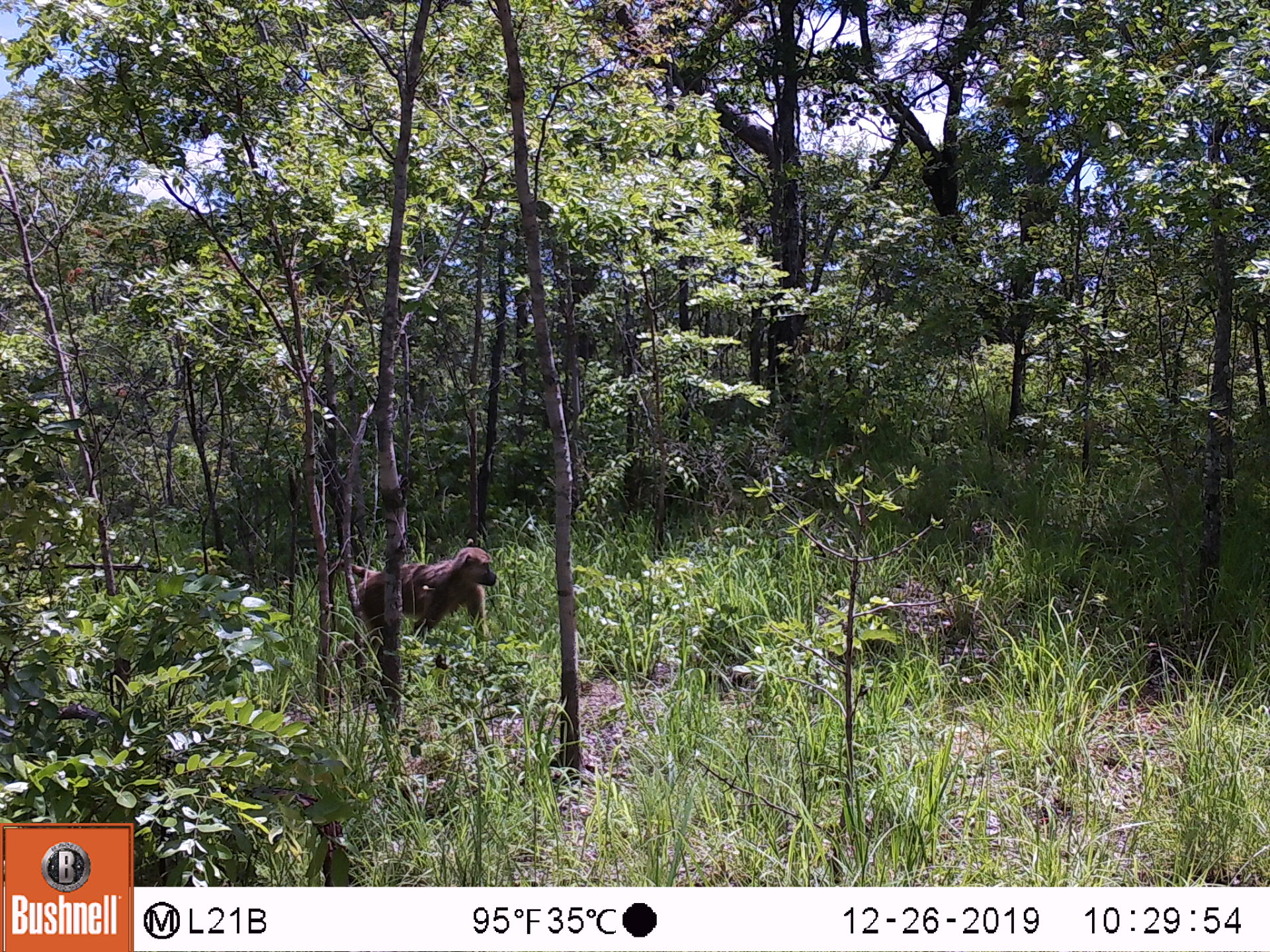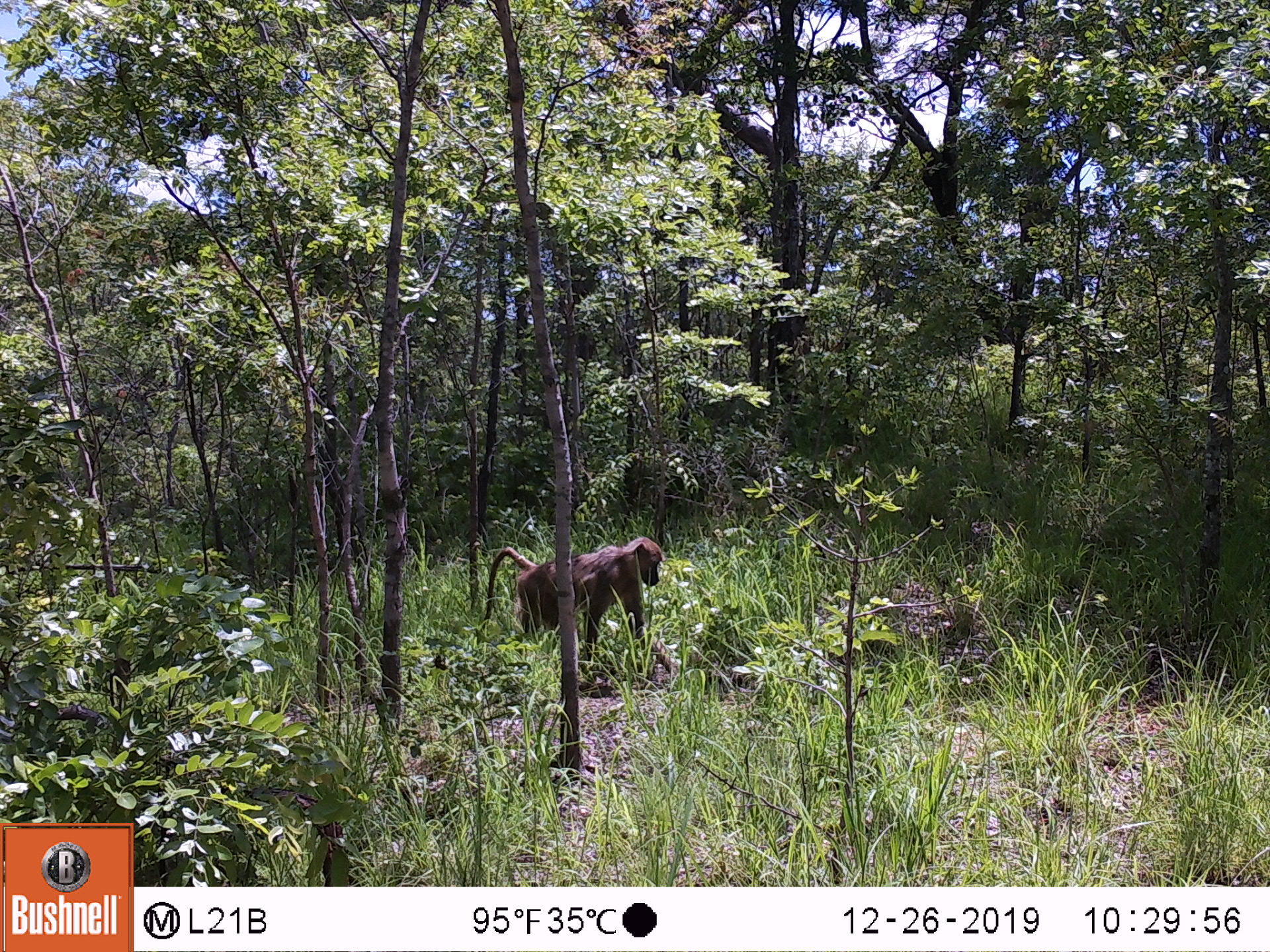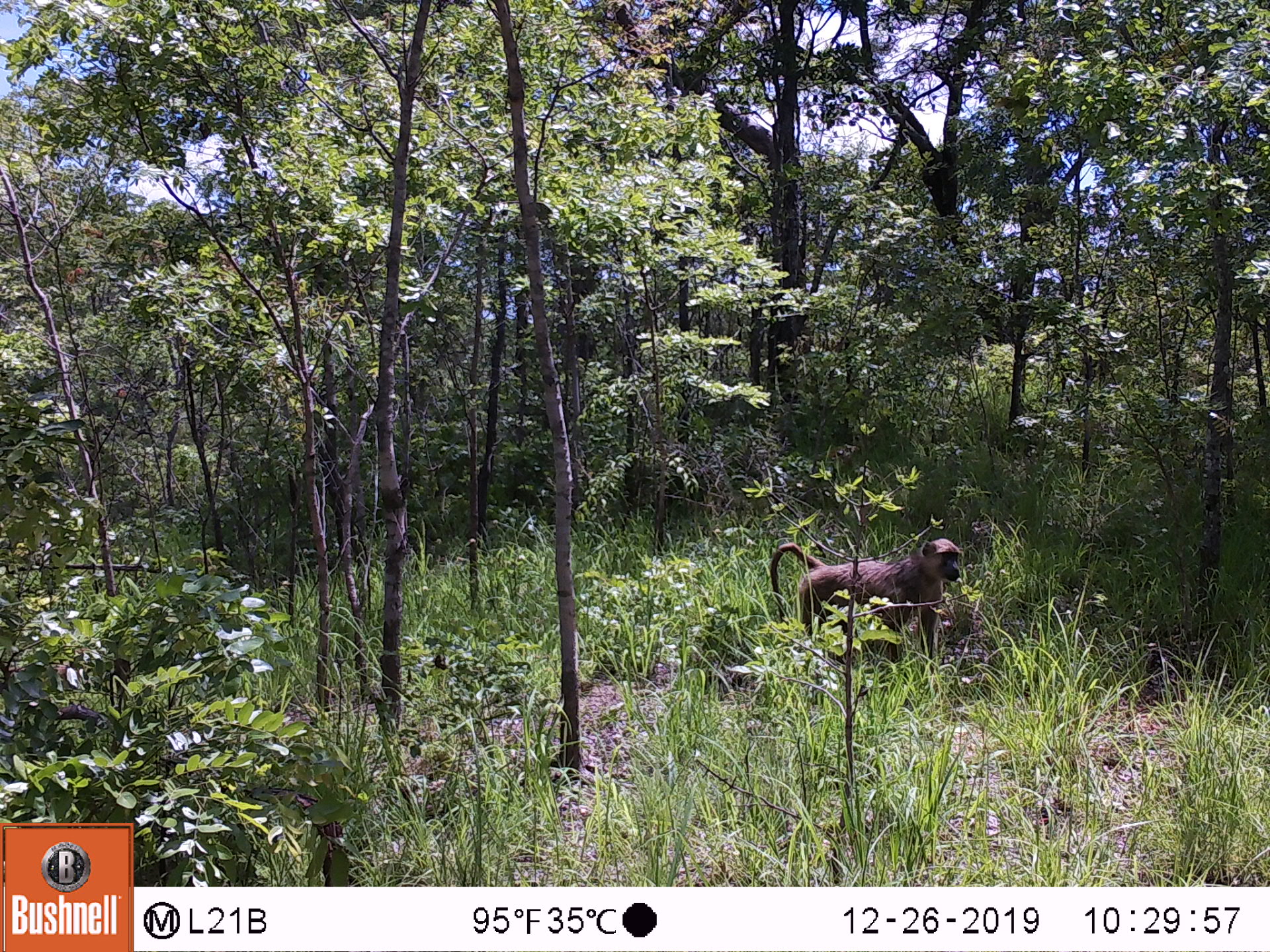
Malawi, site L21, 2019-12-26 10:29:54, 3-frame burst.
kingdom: Animalia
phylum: Chordata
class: Mammalia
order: Primates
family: Cercopithecidae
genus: Papio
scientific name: Papio cynocephalus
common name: yellow baboon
Yellow baboon (Papio cynocephalus), count 1.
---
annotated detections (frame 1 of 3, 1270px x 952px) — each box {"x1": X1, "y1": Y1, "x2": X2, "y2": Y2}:
yellow baboon: {"x1": 329, "y1": 543, "x2": 497, "y2": 671}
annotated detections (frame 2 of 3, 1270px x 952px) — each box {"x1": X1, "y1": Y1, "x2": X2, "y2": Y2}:
yellow baboon: {"x1": 470, "y1": 537, "x2": 663, "y2": 648}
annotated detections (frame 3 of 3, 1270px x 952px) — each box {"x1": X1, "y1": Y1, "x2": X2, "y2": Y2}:
yellow baboon: {"x1": 762, "y1": 526, "x2": 971, "y2": 668}